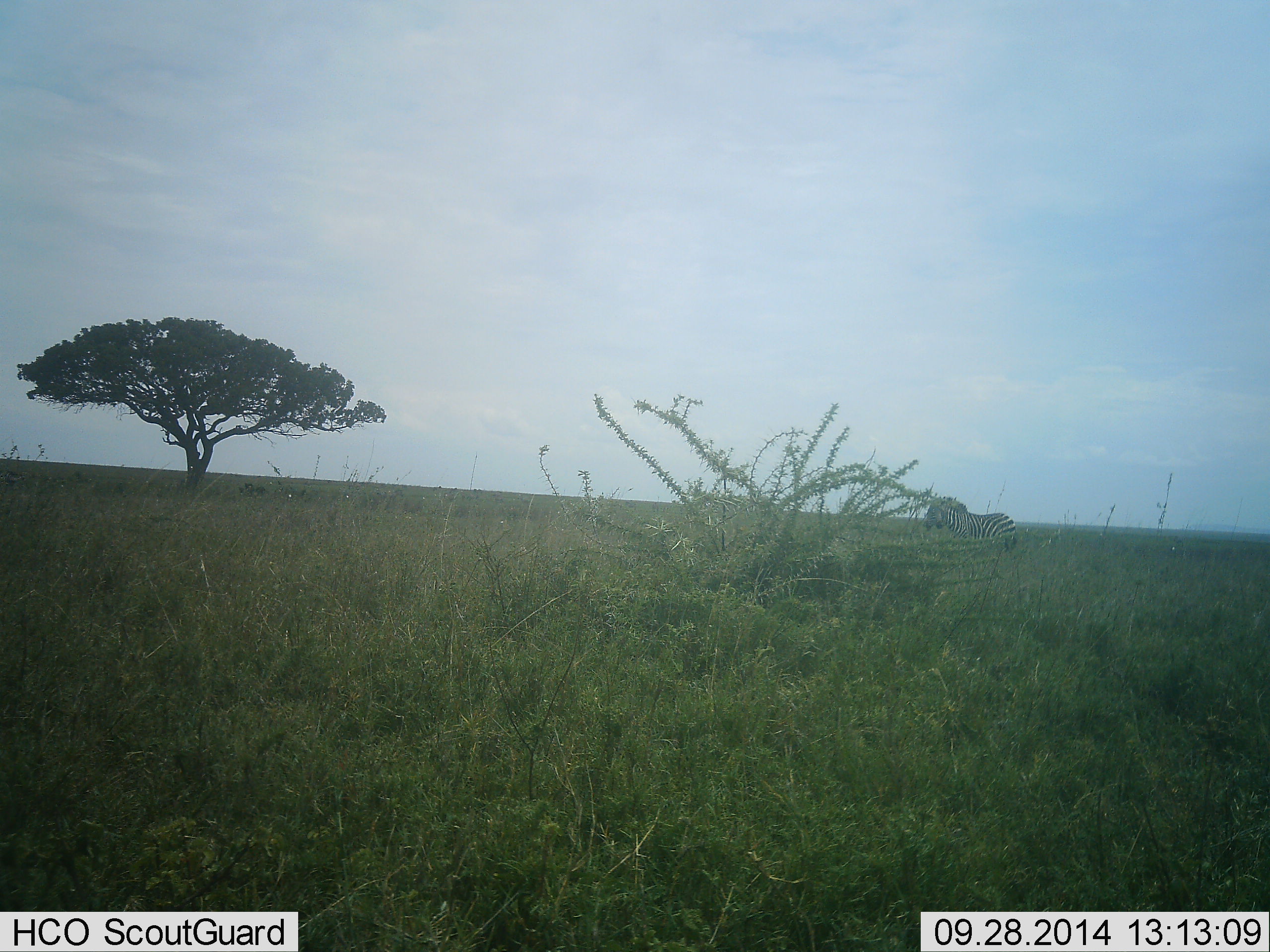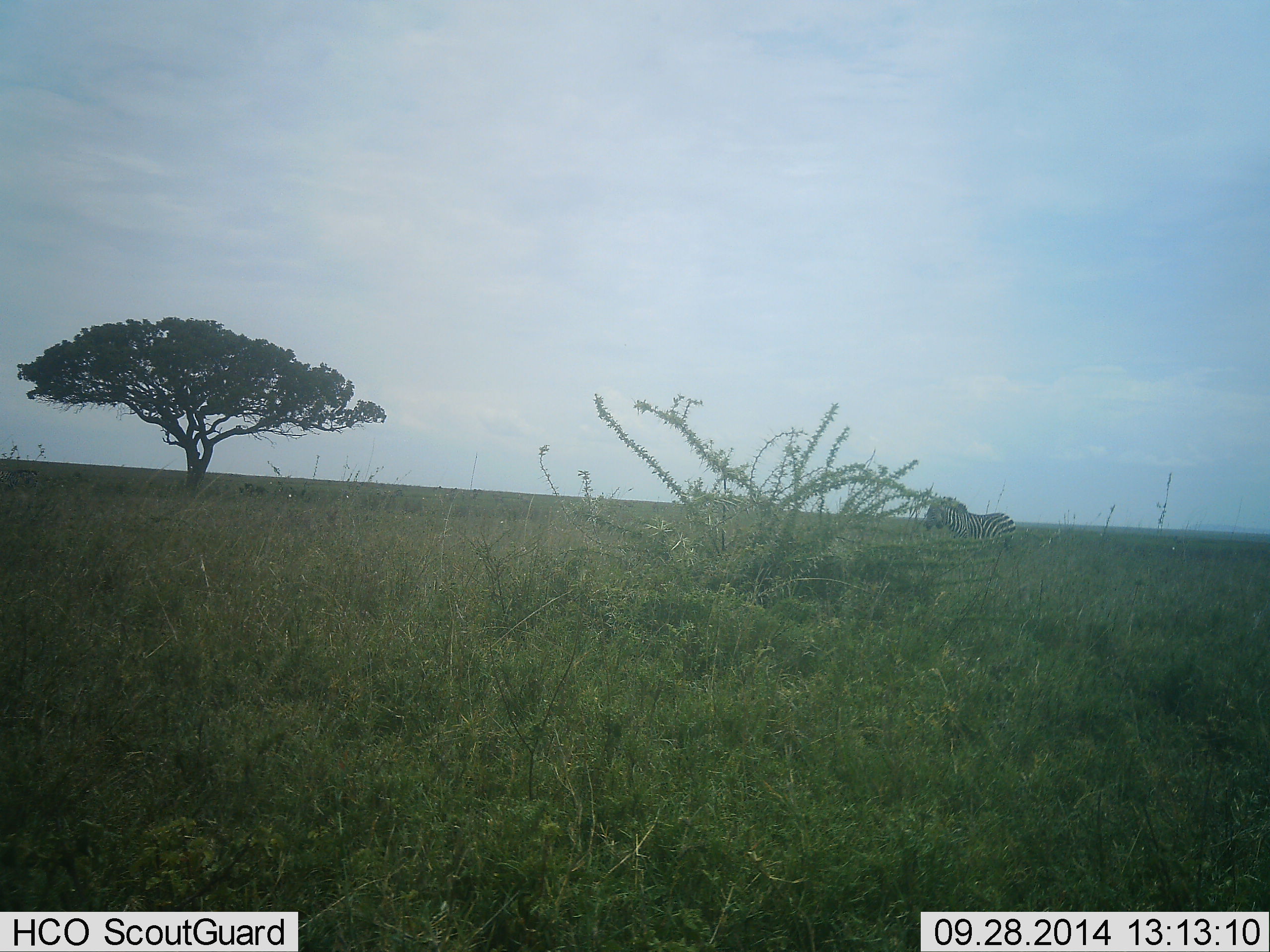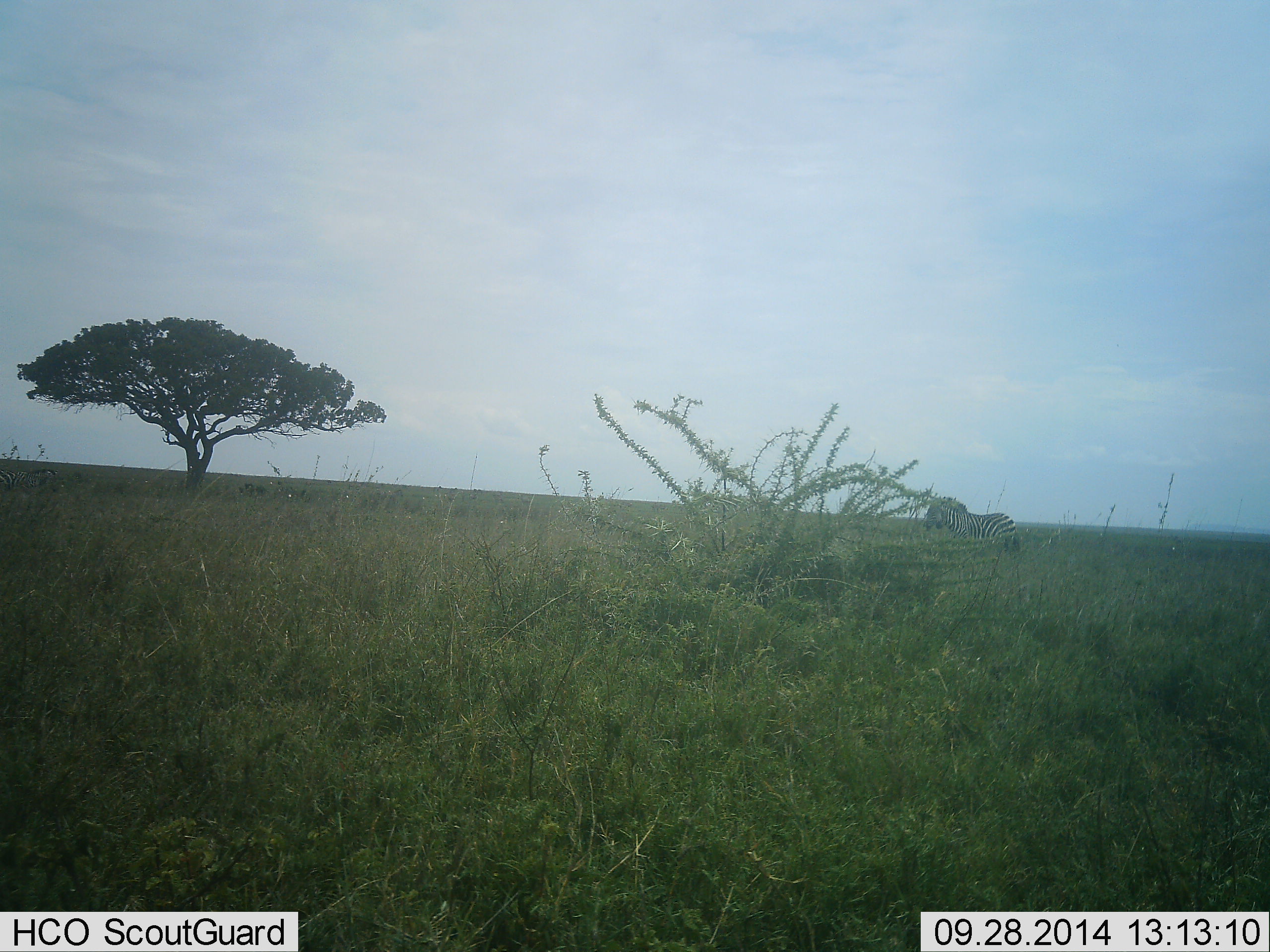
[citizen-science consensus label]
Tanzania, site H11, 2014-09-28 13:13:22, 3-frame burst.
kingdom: Animalia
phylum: Chordata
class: Mammalia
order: Perissodactyla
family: Equidae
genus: Equus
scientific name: Equus quagga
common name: plains zebra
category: zebra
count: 1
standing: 100%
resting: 0%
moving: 10%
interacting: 0%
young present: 0%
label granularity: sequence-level